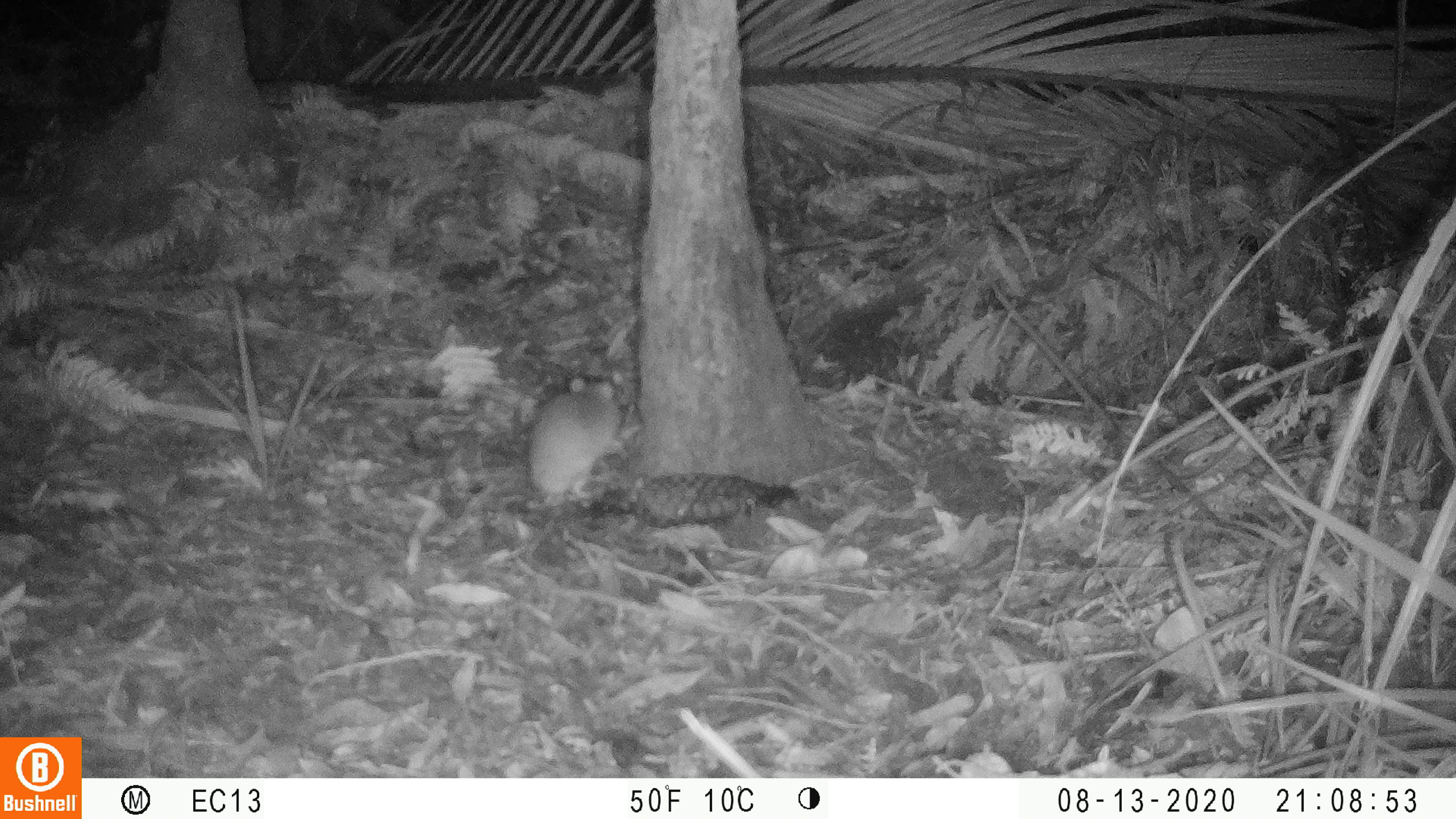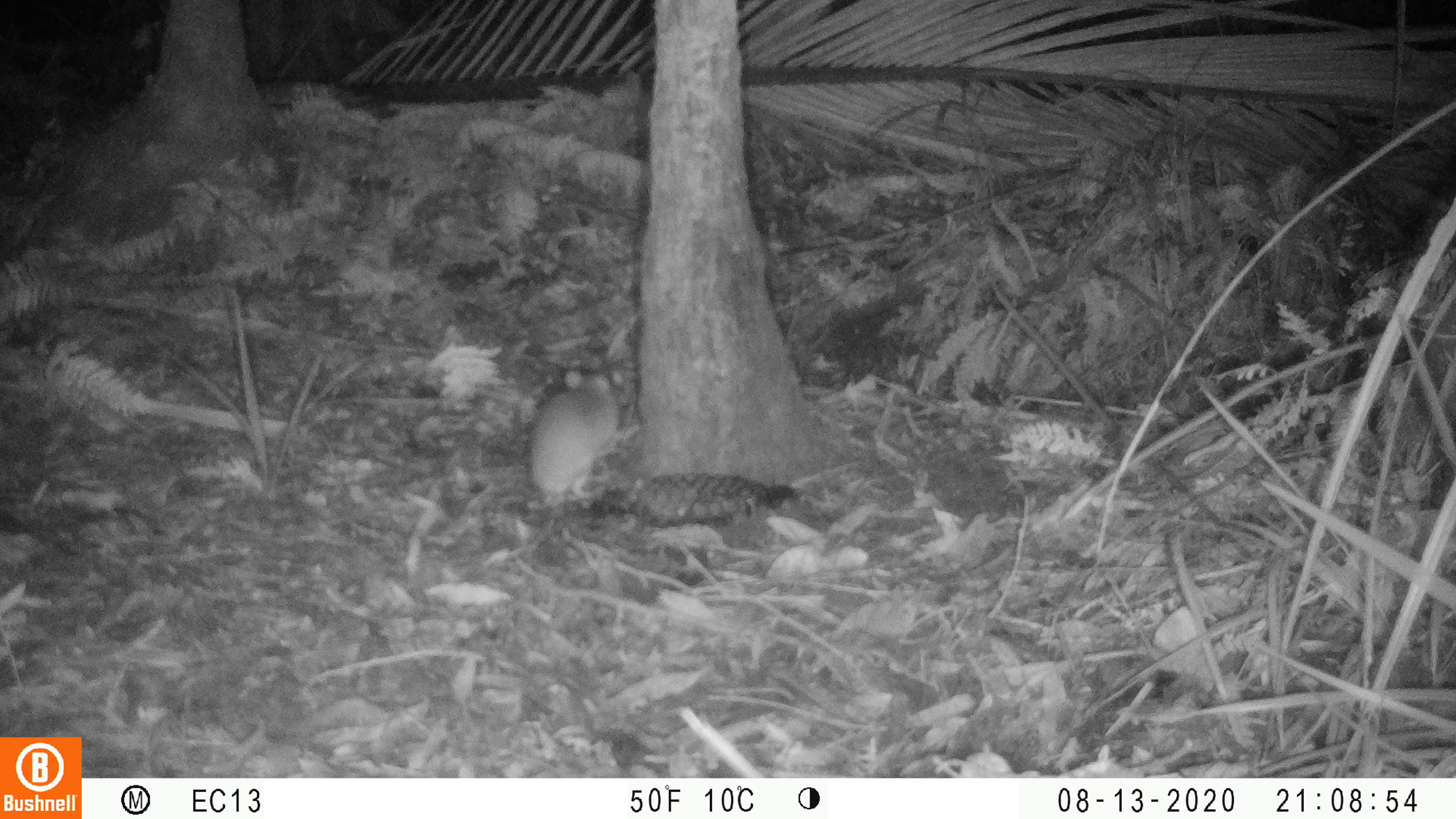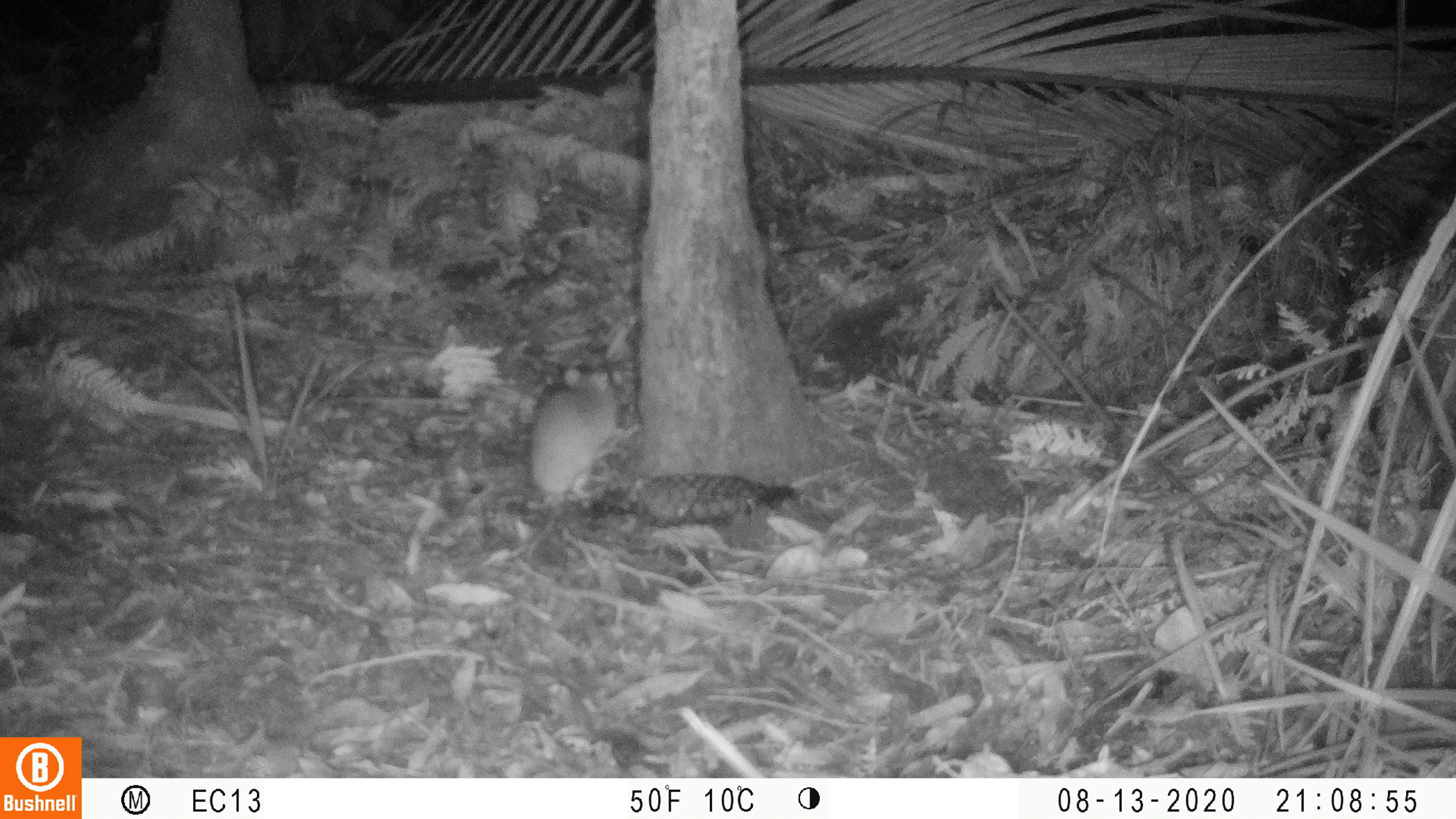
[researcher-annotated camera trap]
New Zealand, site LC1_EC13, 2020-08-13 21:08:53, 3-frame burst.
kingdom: Animalia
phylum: Chordata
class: Mammalia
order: Rodentia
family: Muridae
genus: Rattus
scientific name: Rattus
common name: rat